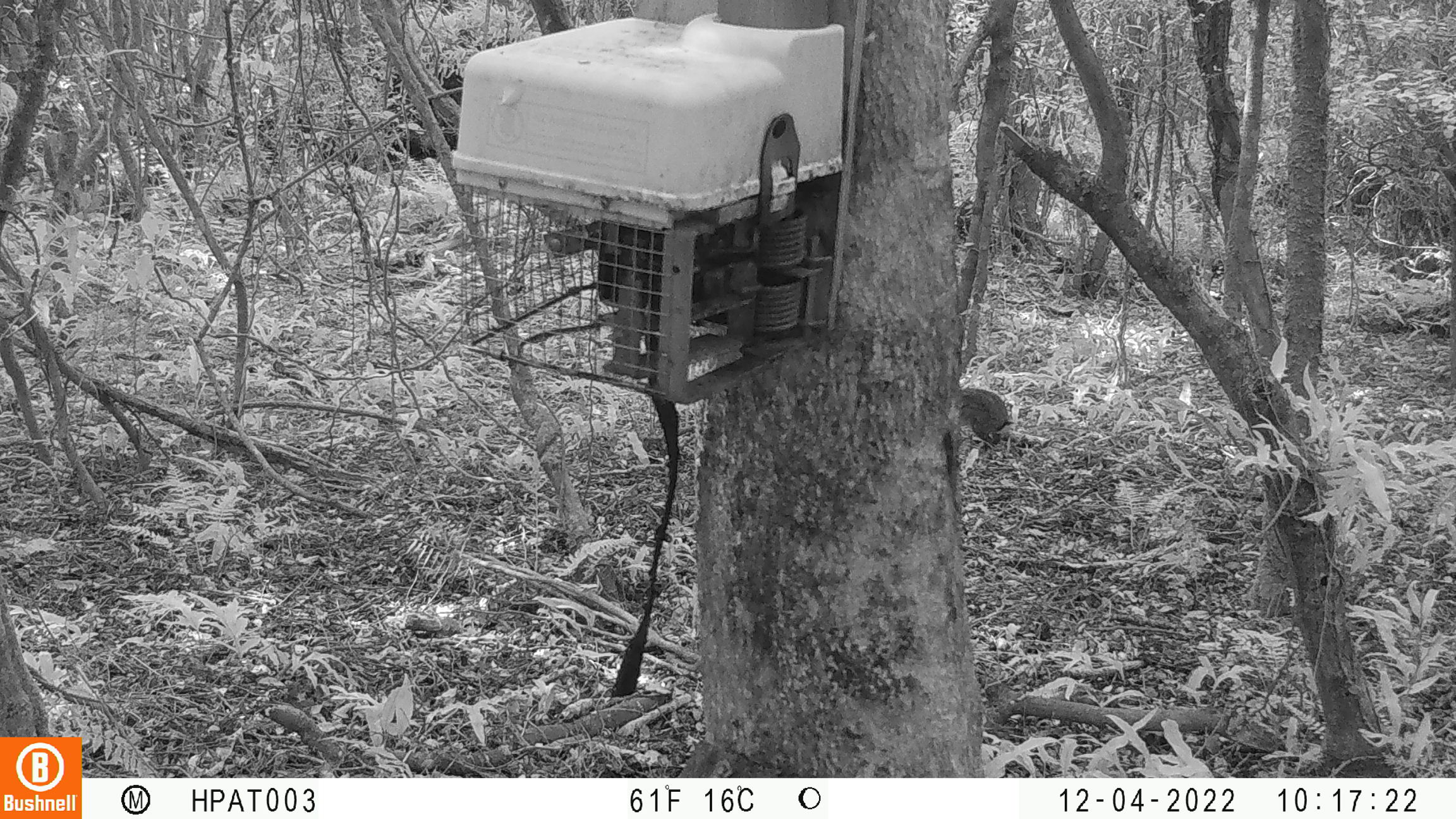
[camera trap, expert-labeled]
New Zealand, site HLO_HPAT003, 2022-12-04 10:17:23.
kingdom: Animalia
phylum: Chordata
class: Mammalia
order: Lagomorpha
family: Leporidae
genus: Oryctolagus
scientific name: Oryctolagus cuniculus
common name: european rabbit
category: rabbit